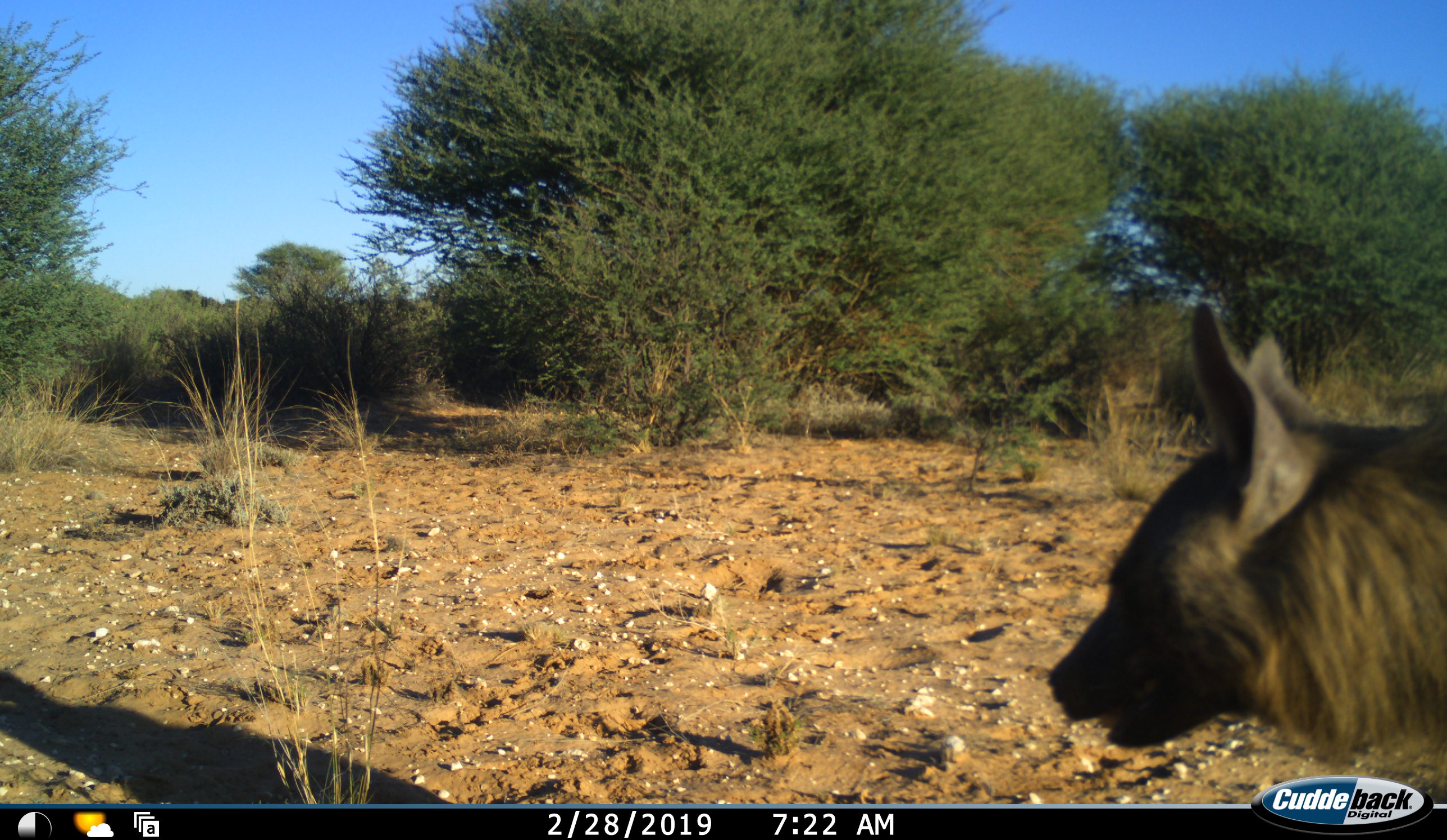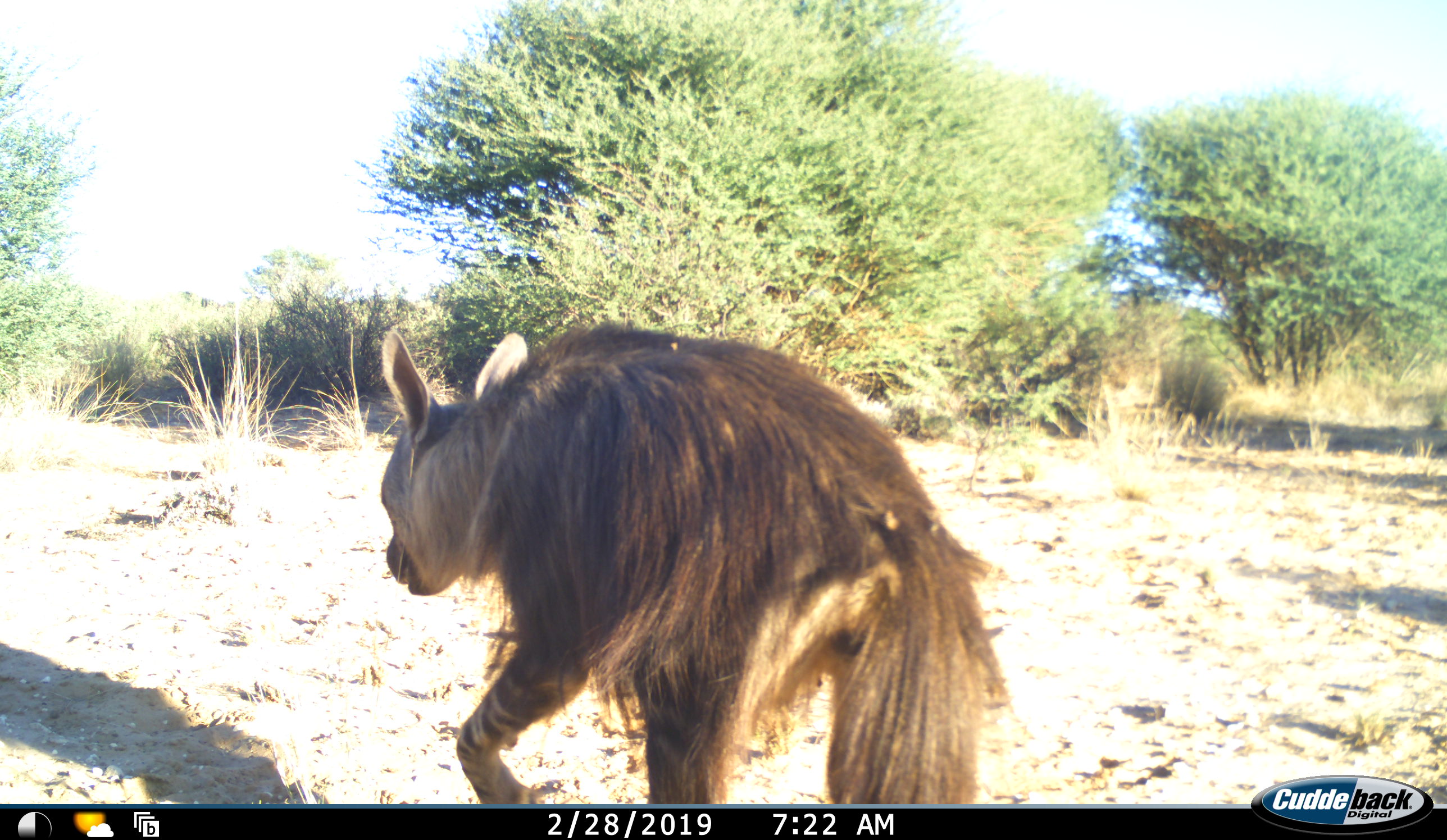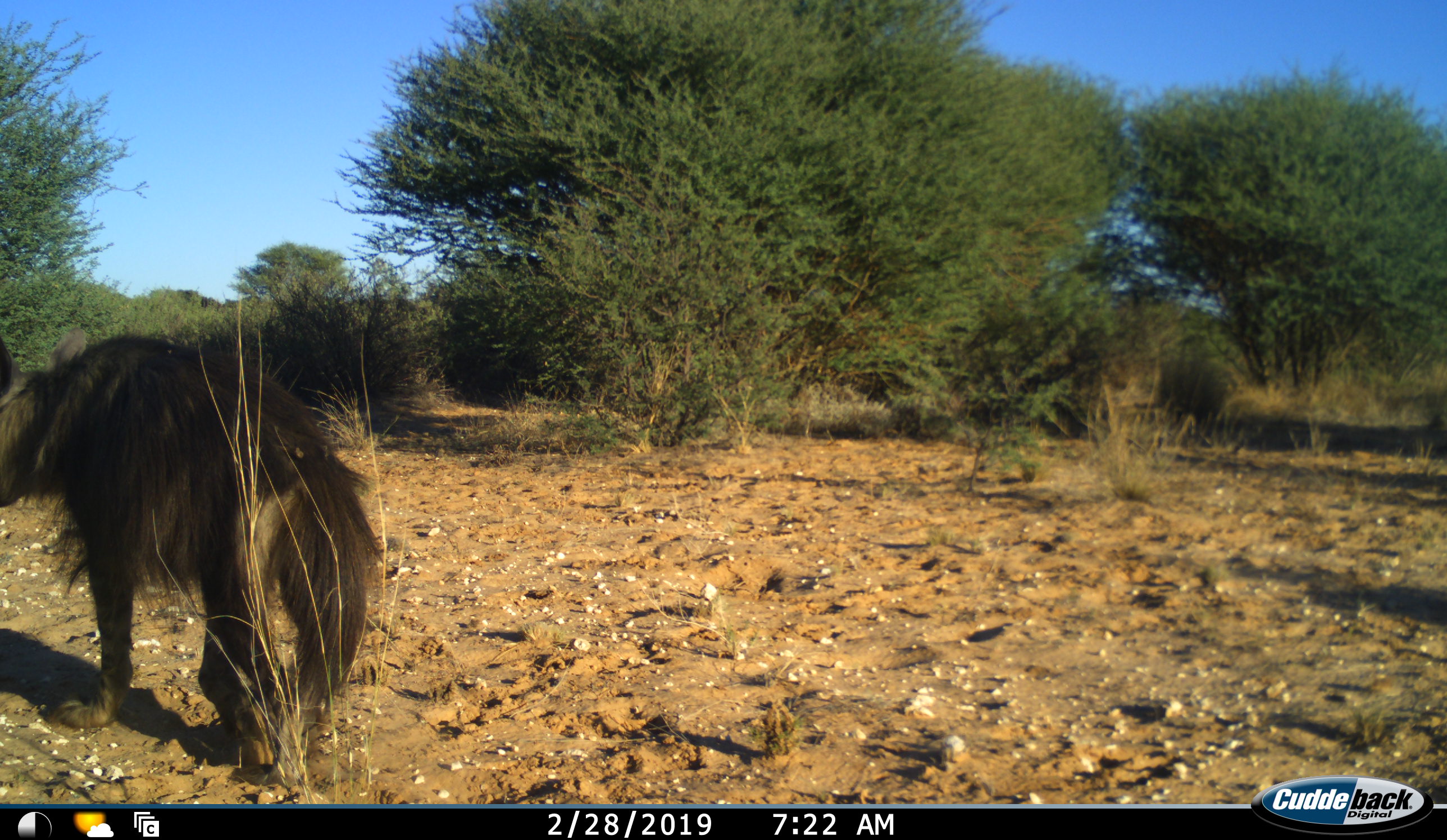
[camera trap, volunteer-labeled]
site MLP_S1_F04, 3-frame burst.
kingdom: Animalia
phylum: Chordata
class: Mammalia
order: Carnivora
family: Hyaenidae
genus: Parahyaena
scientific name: Parahyaena brunnea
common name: brown hyena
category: hyenabrown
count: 1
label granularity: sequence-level